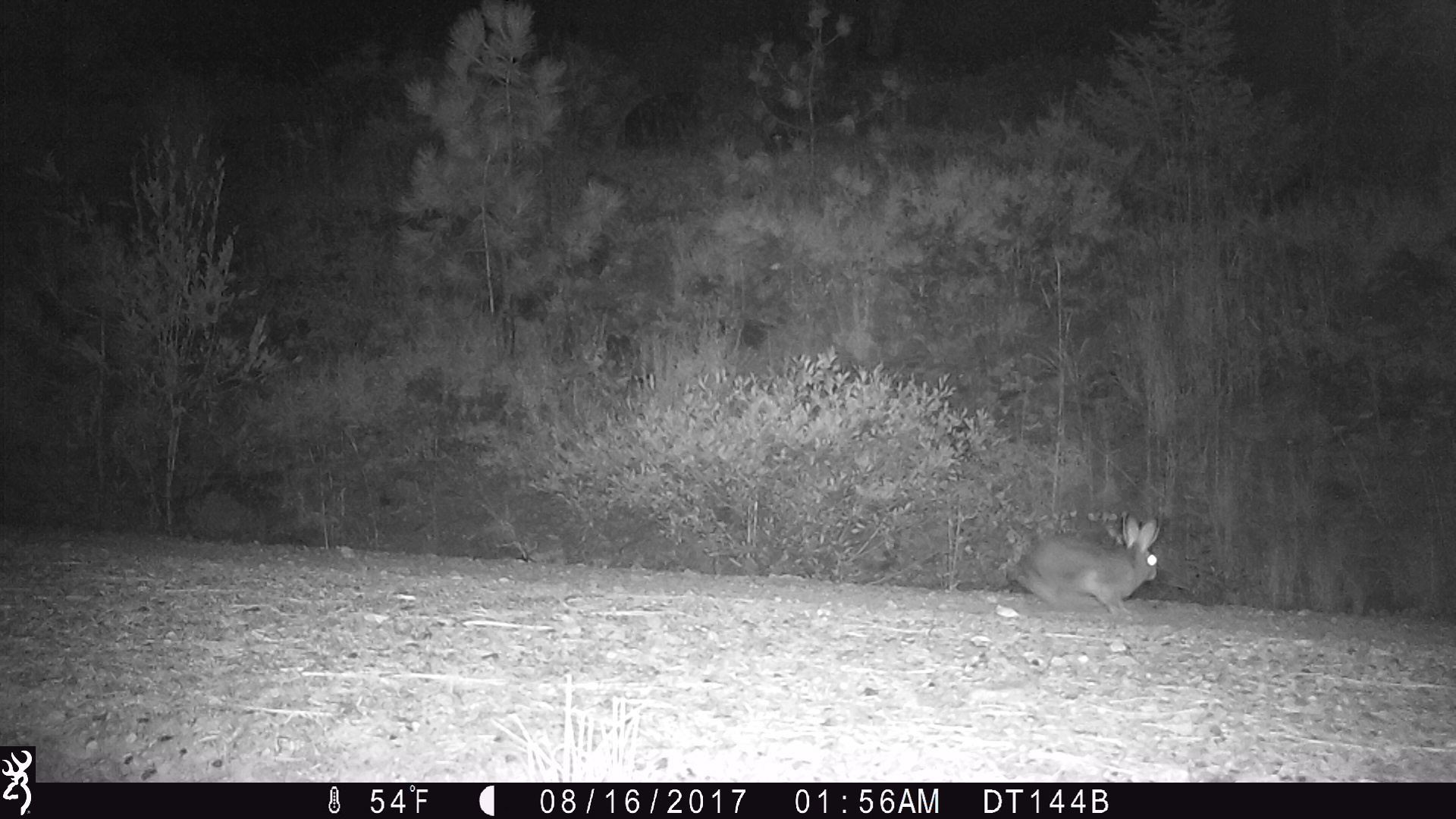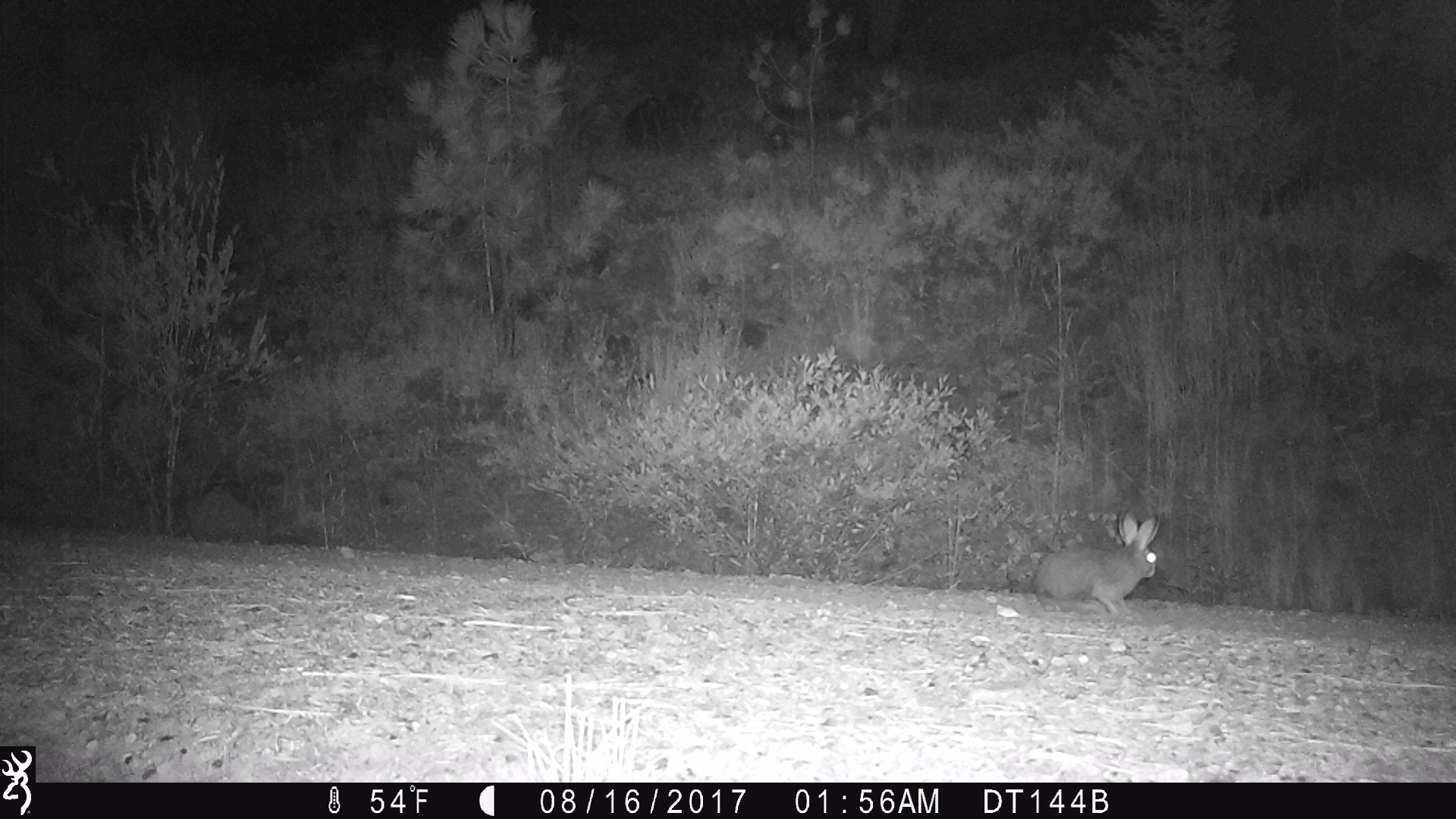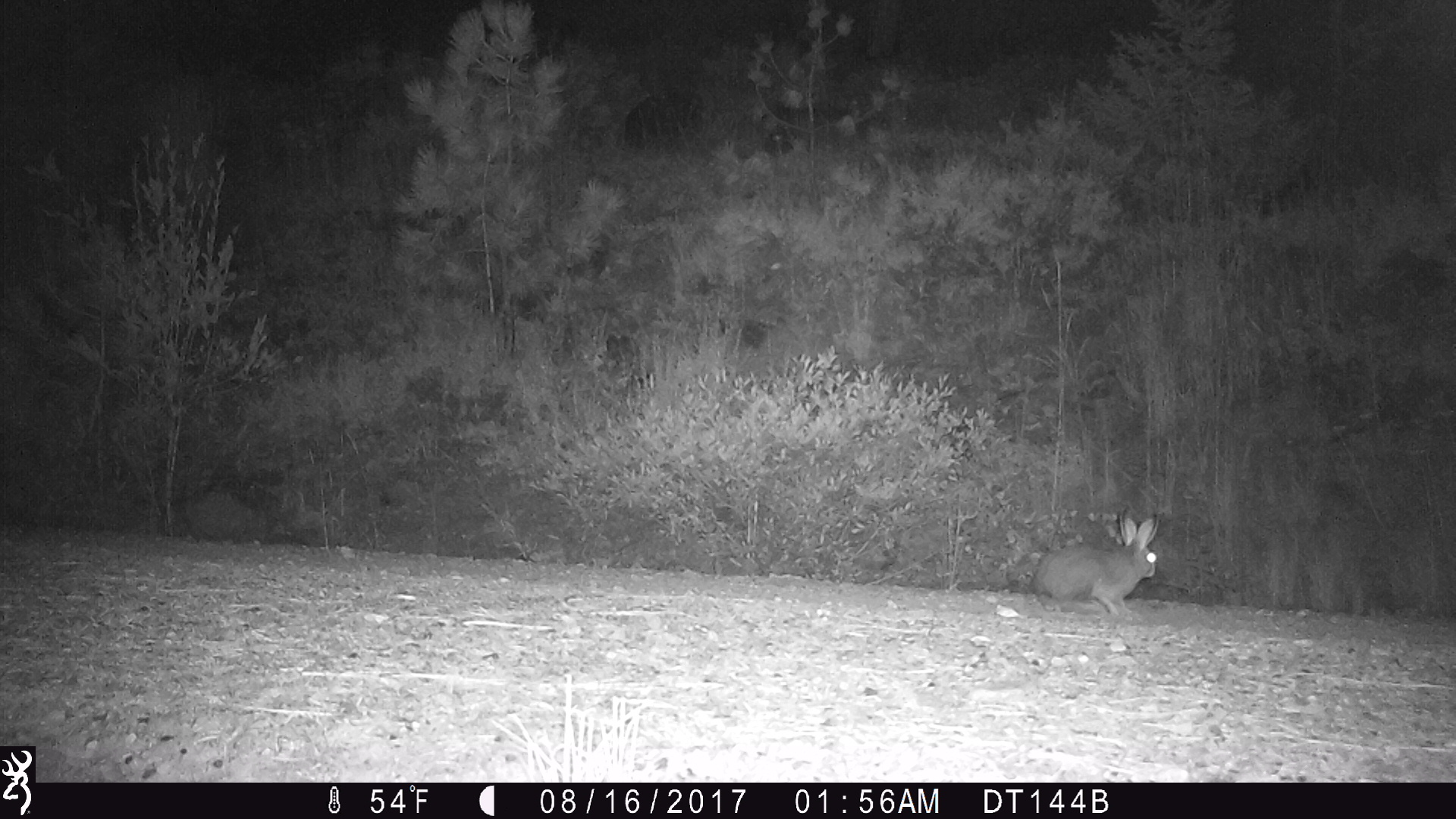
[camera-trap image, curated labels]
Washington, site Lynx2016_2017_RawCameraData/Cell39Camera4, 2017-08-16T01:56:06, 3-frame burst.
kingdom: Animalia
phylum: Chordata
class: Mammalia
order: Lagomorpha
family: Leporidae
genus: Lepus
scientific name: Lepus americanus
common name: snowshoe hare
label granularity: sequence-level